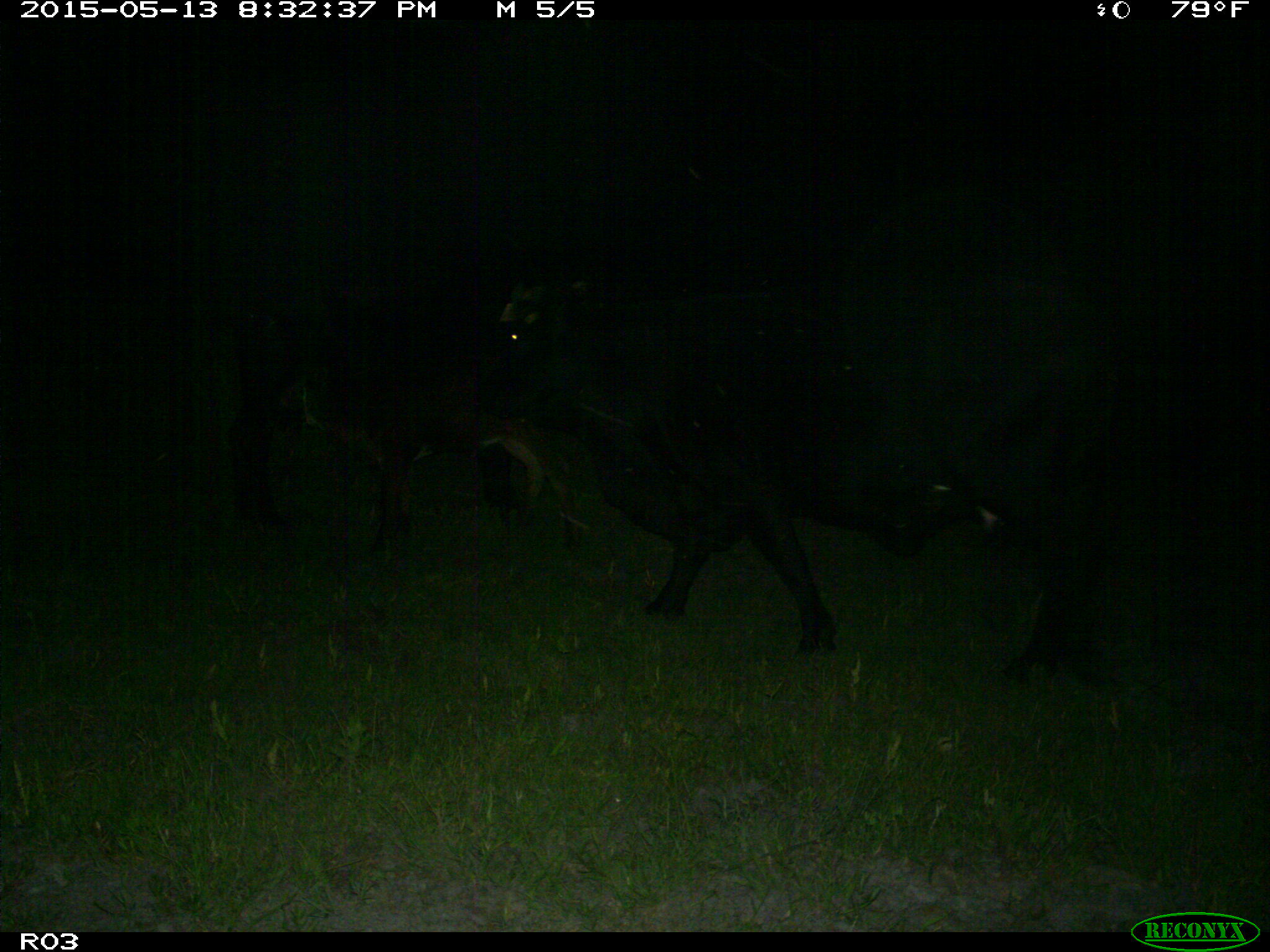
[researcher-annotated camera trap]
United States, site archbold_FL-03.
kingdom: Animalia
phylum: Chordata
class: Mammalia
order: Artiodactyla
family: Bovidae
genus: Bos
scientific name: Bos taurus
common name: domestic cow